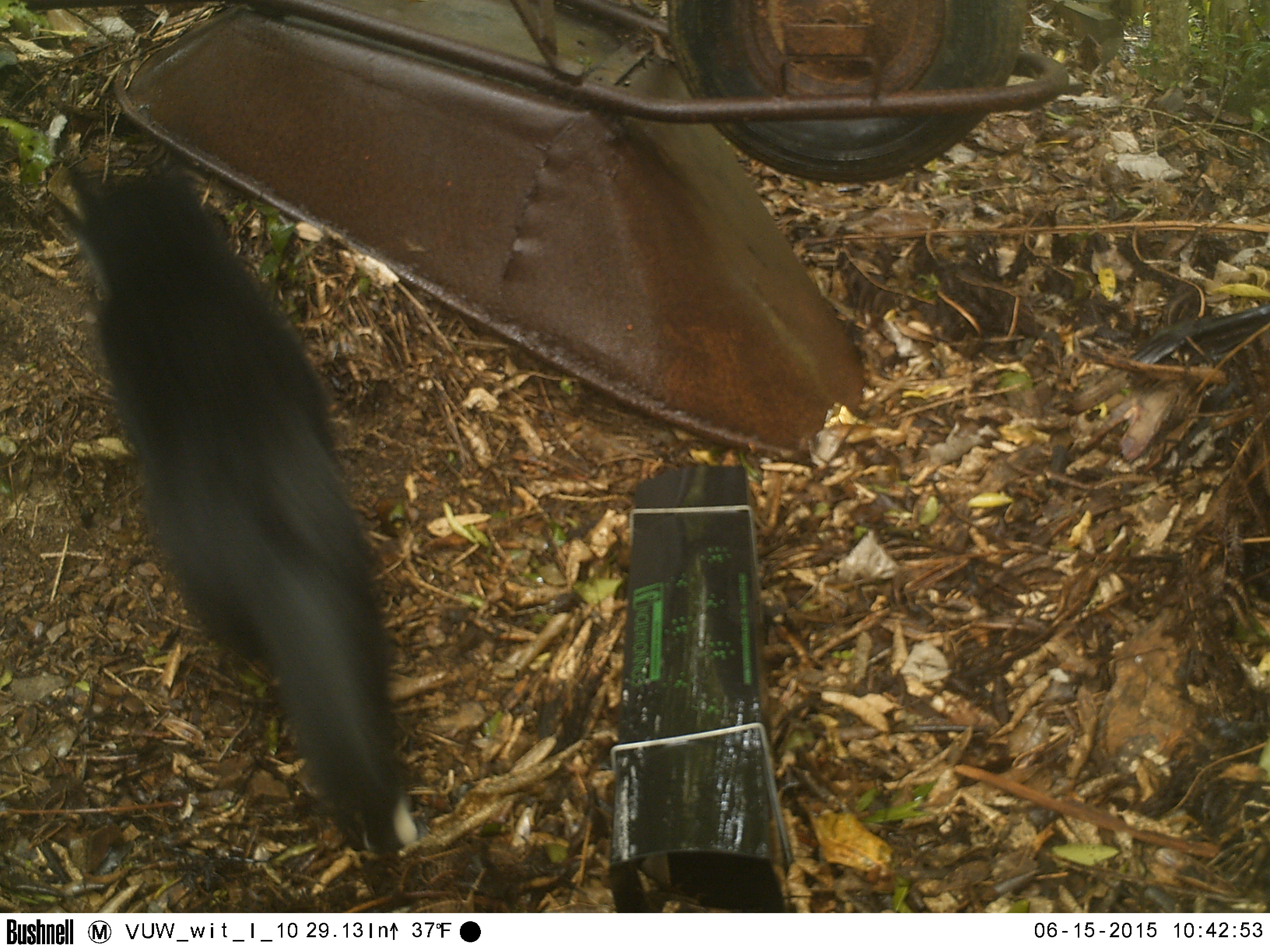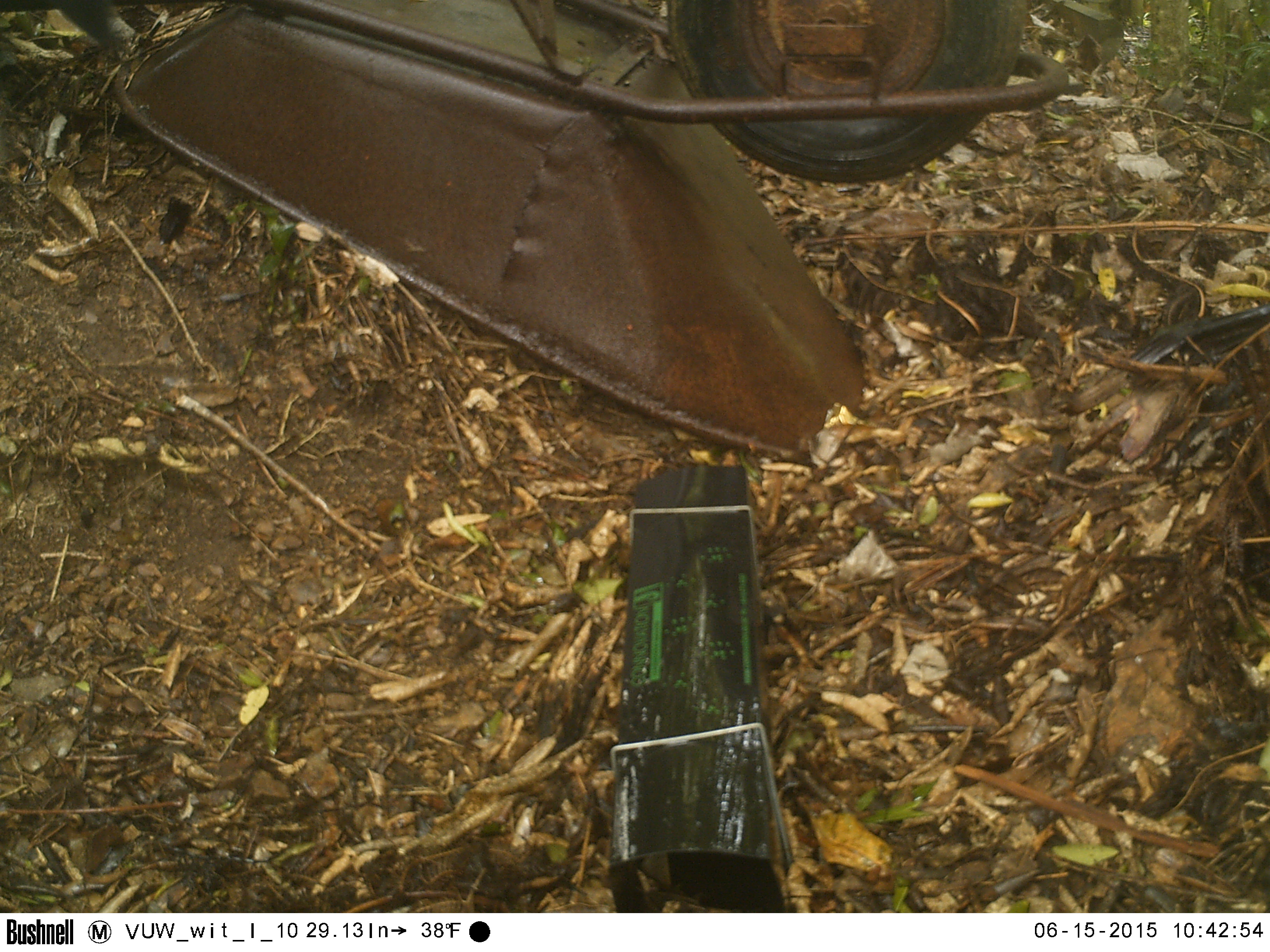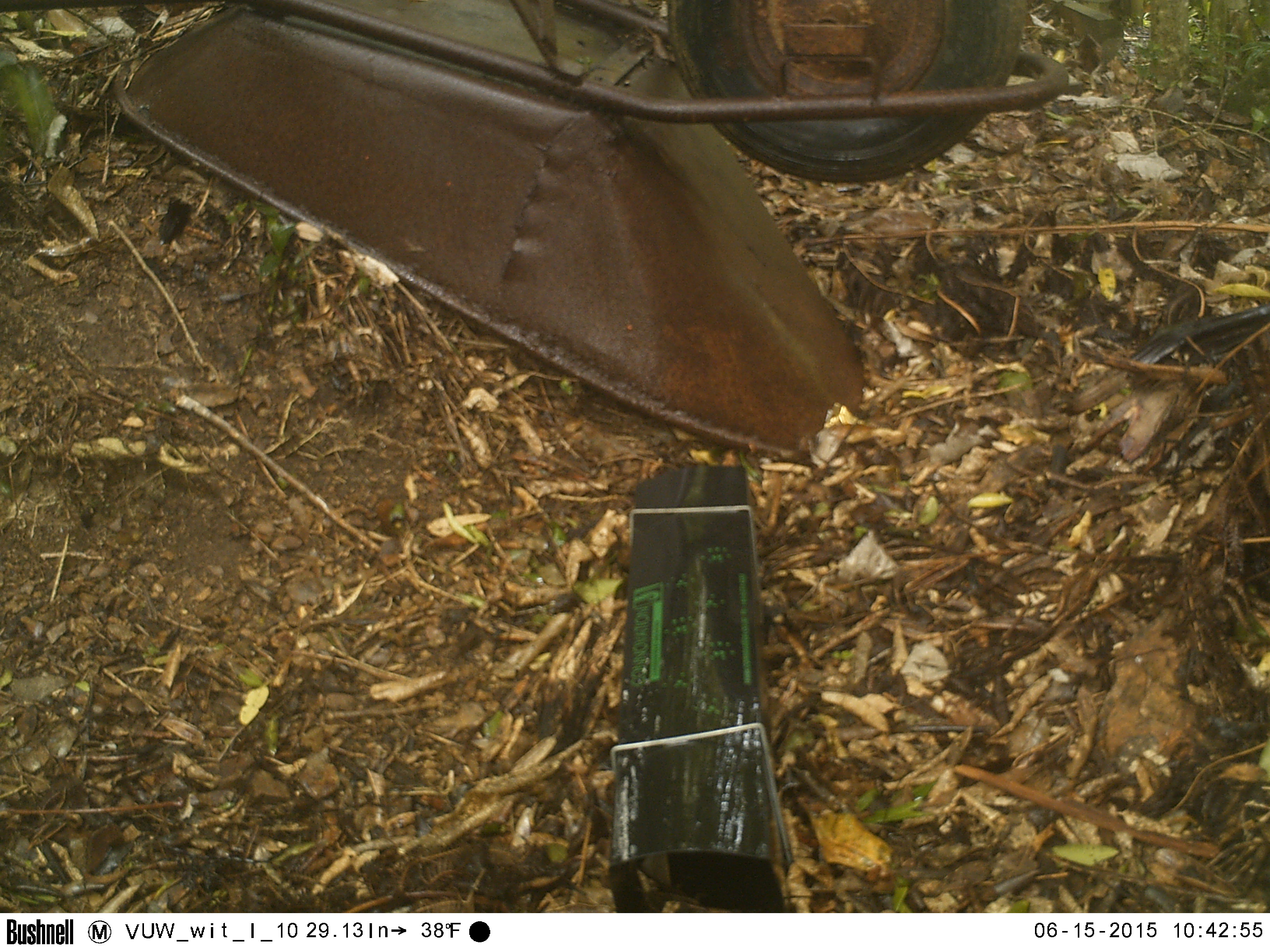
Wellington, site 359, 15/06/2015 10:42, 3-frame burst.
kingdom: Animalia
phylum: Chordata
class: Mammalia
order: Carnivora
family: Felidae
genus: Felis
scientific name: Felis catus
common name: cat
Cat (Felis catus).